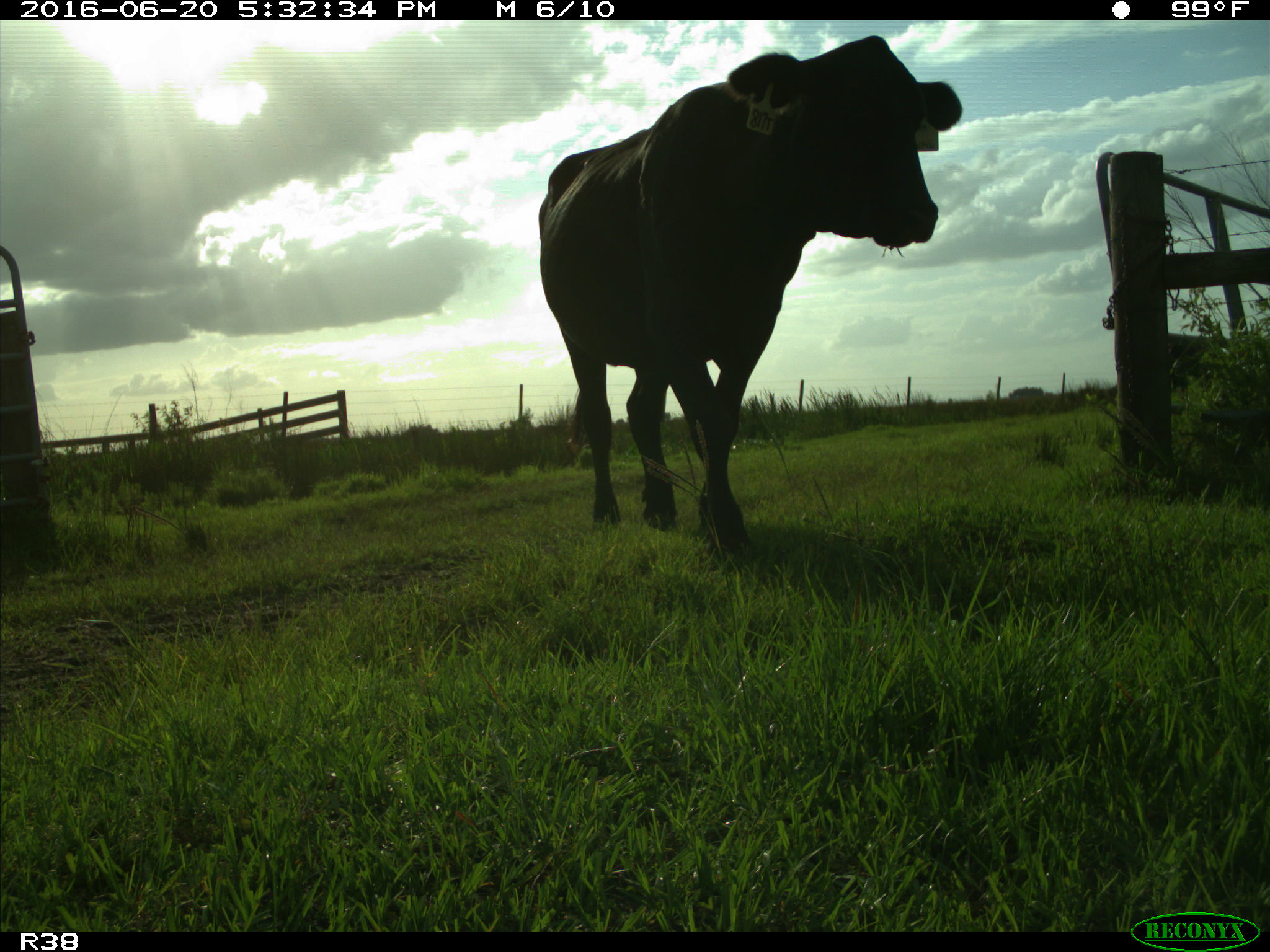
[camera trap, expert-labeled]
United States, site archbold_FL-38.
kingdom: Animalia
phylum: Chordata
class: Mammalia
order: Artiodactyla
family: Bovidae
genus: Bos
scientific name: Bos taurus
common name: domestic cow